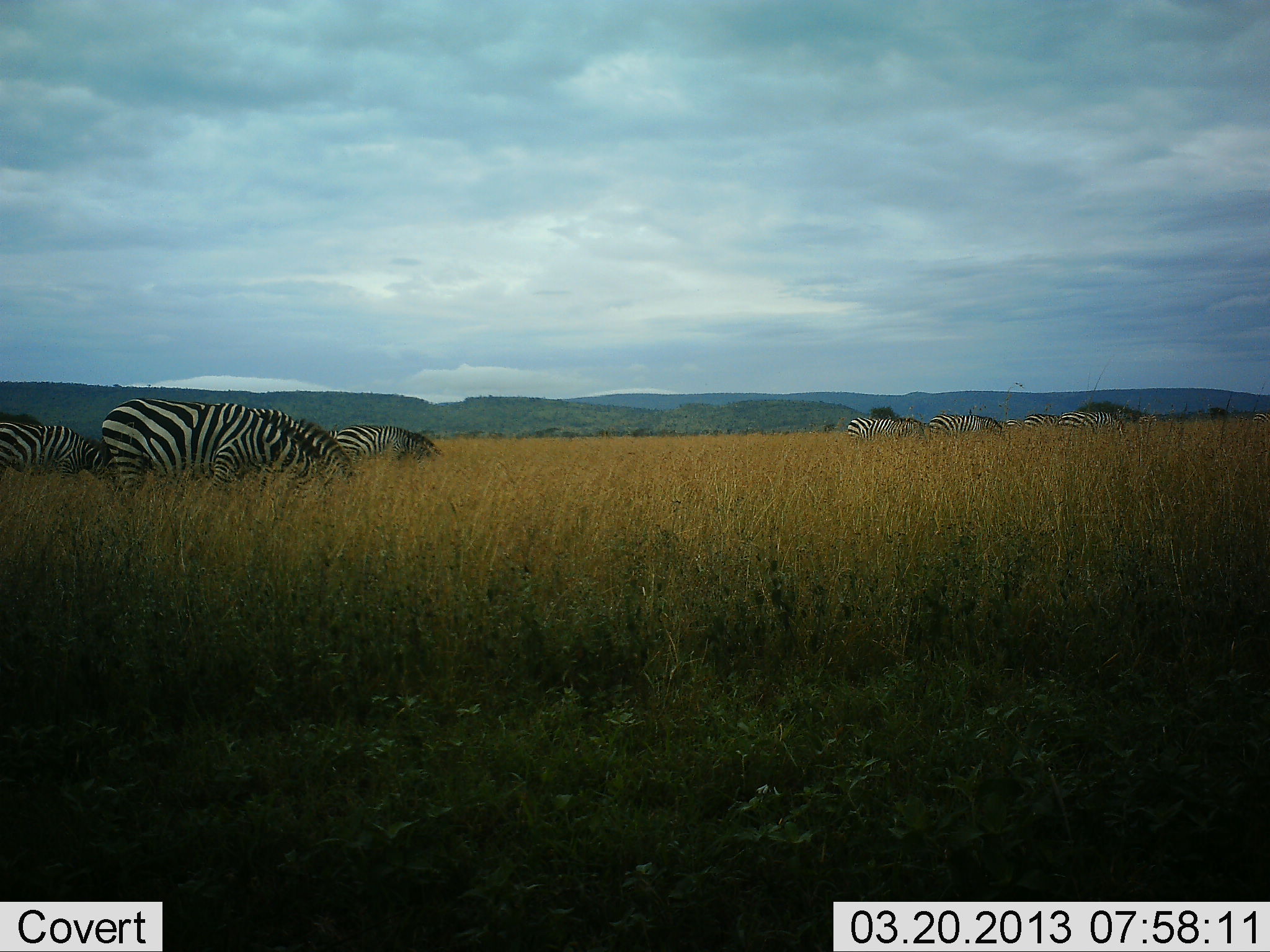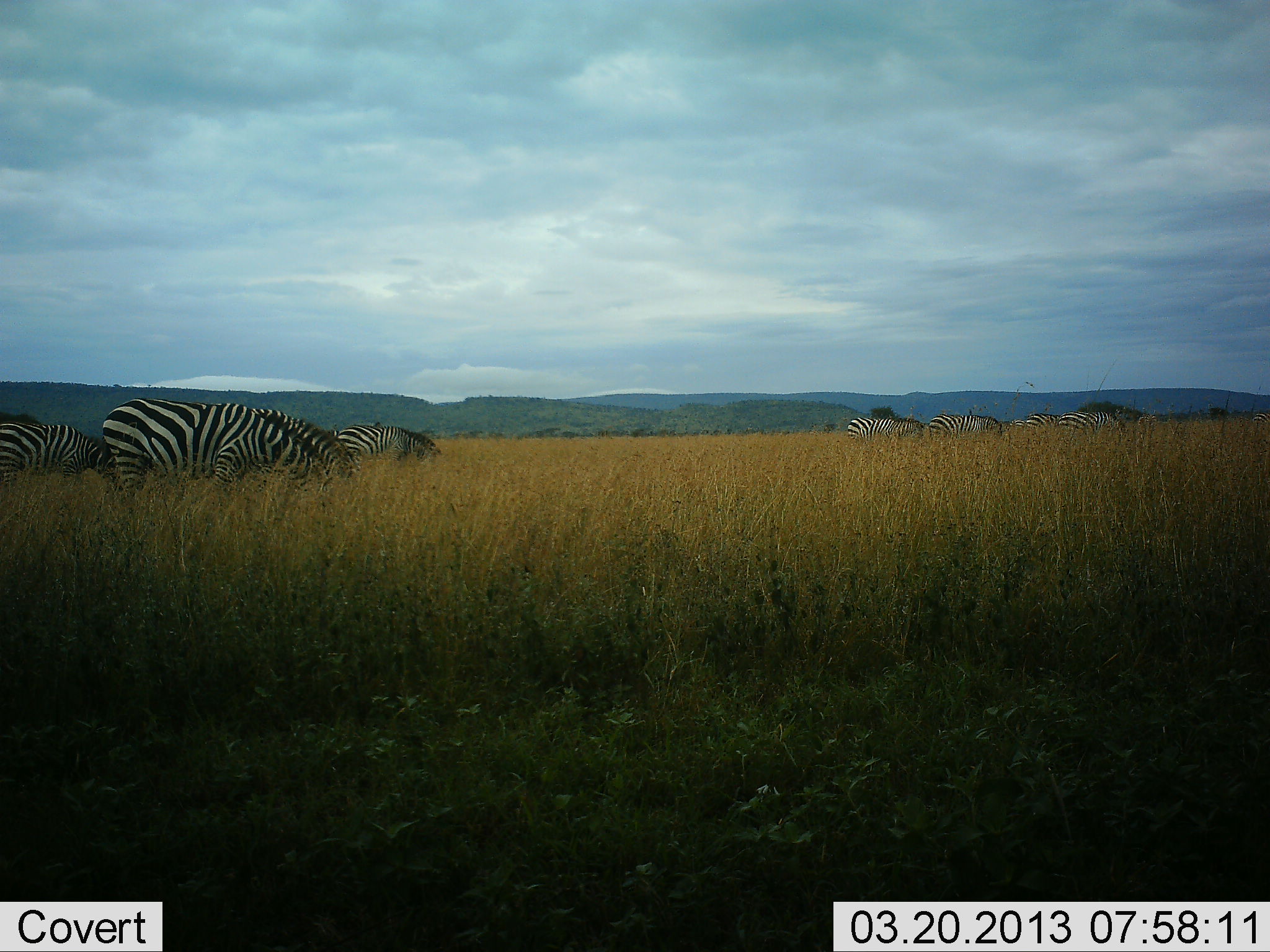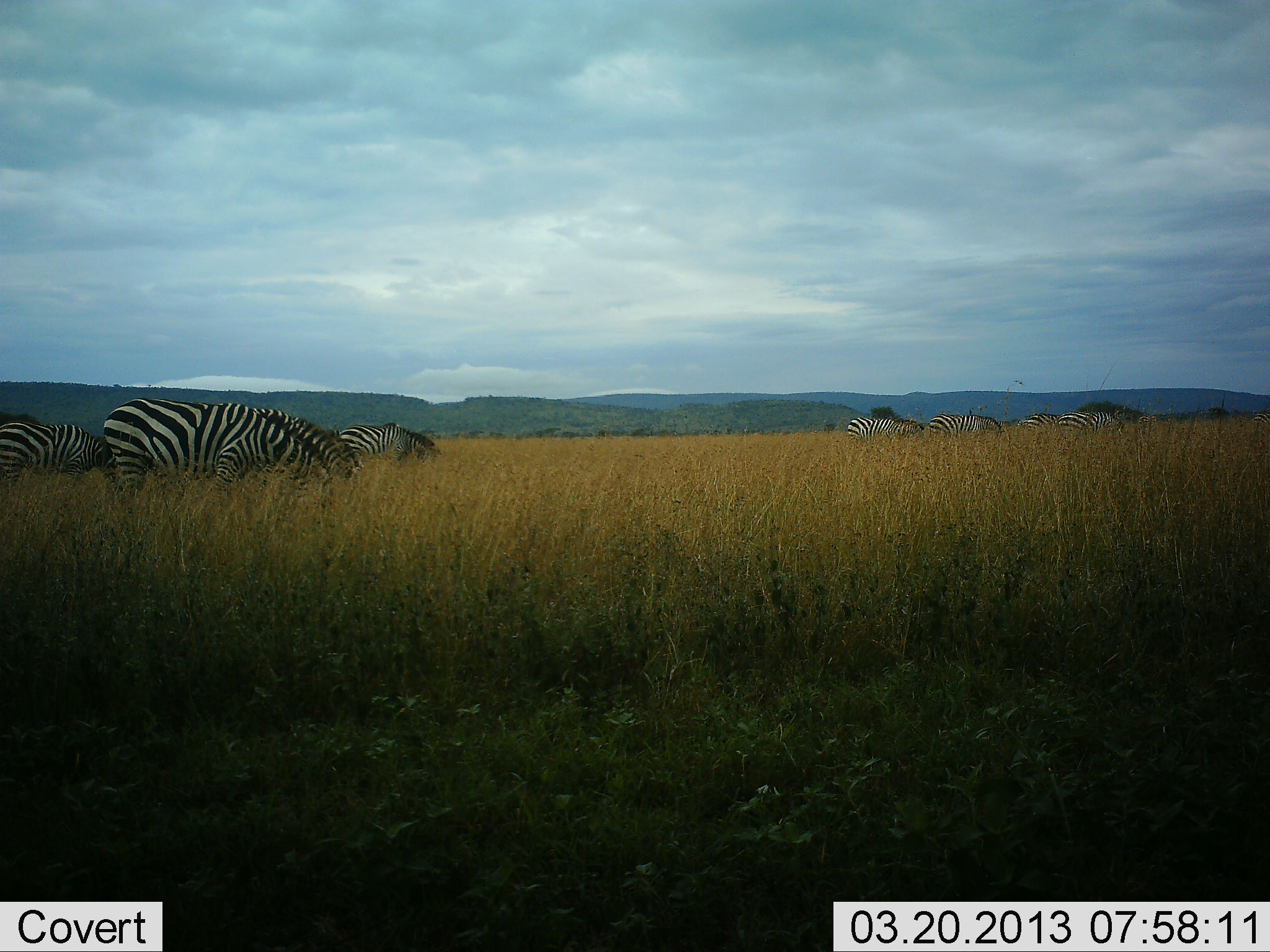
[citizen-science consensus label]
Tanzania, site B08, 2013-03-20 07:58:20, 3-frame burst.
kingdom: Animalia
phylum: Chordata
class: Mammalia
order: Perissodactyla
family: Equidae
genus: Equus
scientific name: Equus quagga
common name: plains zebra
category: zebra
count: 8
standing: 10%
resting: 0%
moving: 5%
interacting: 0%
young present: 0%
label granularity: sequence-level